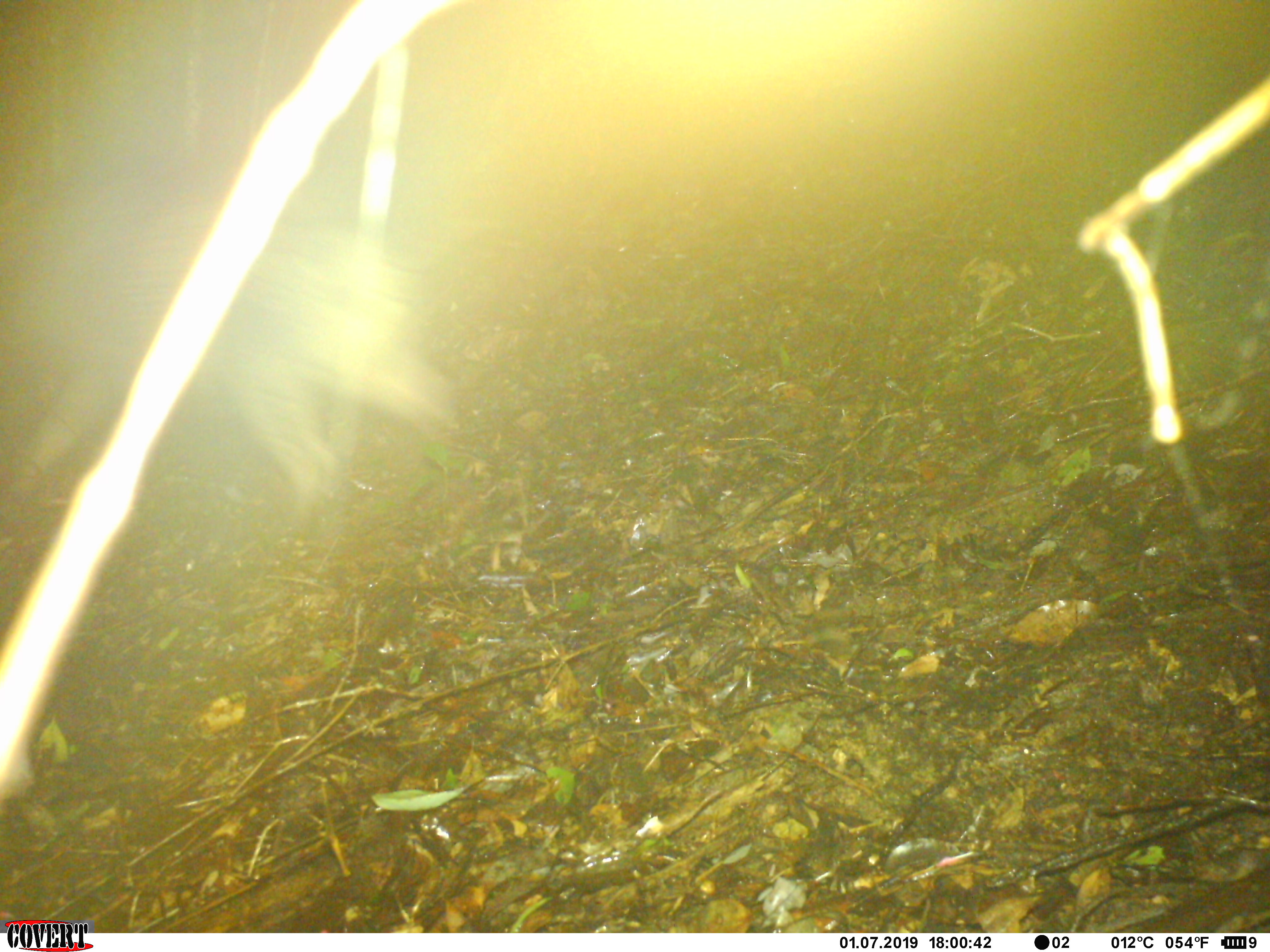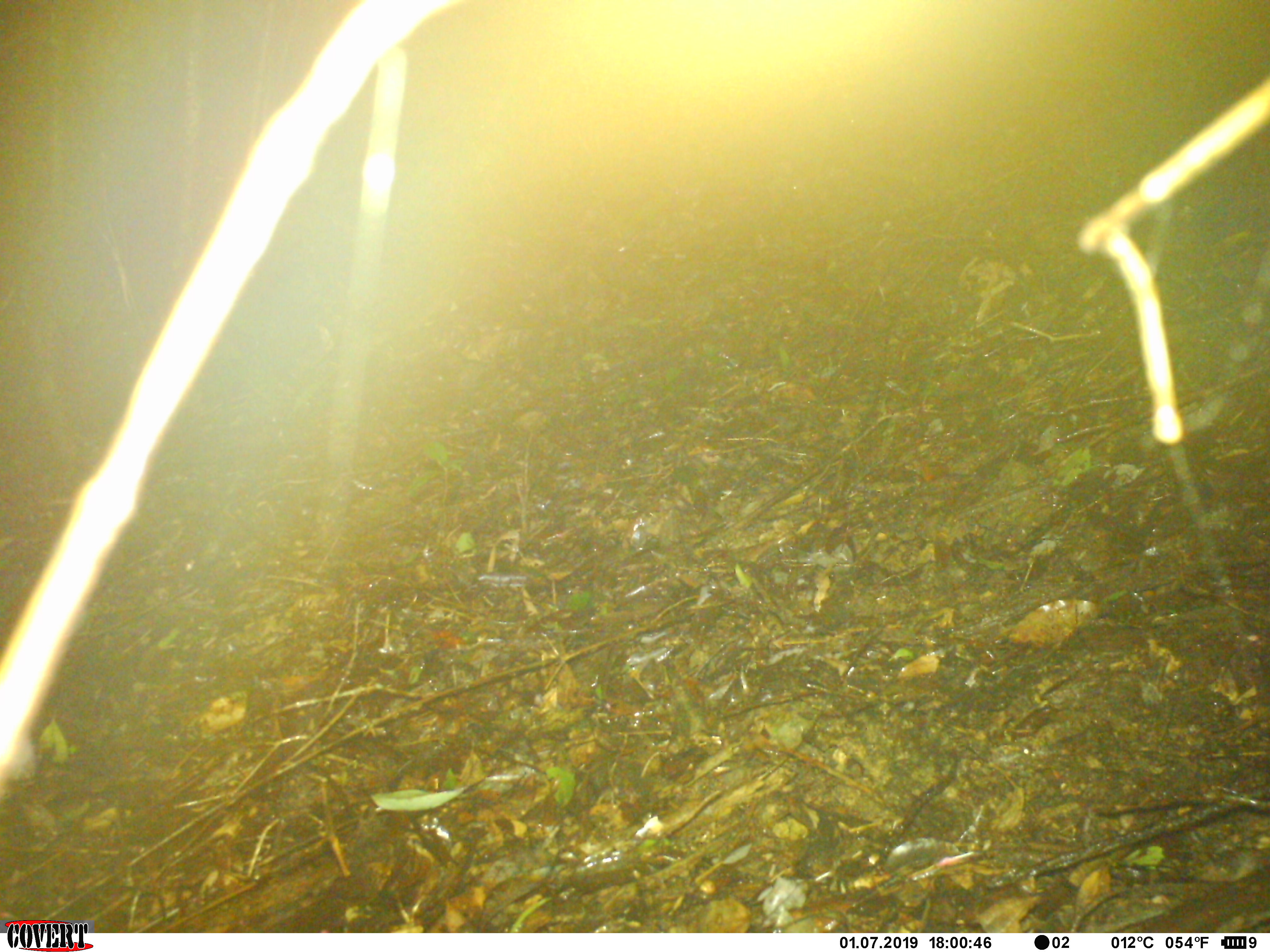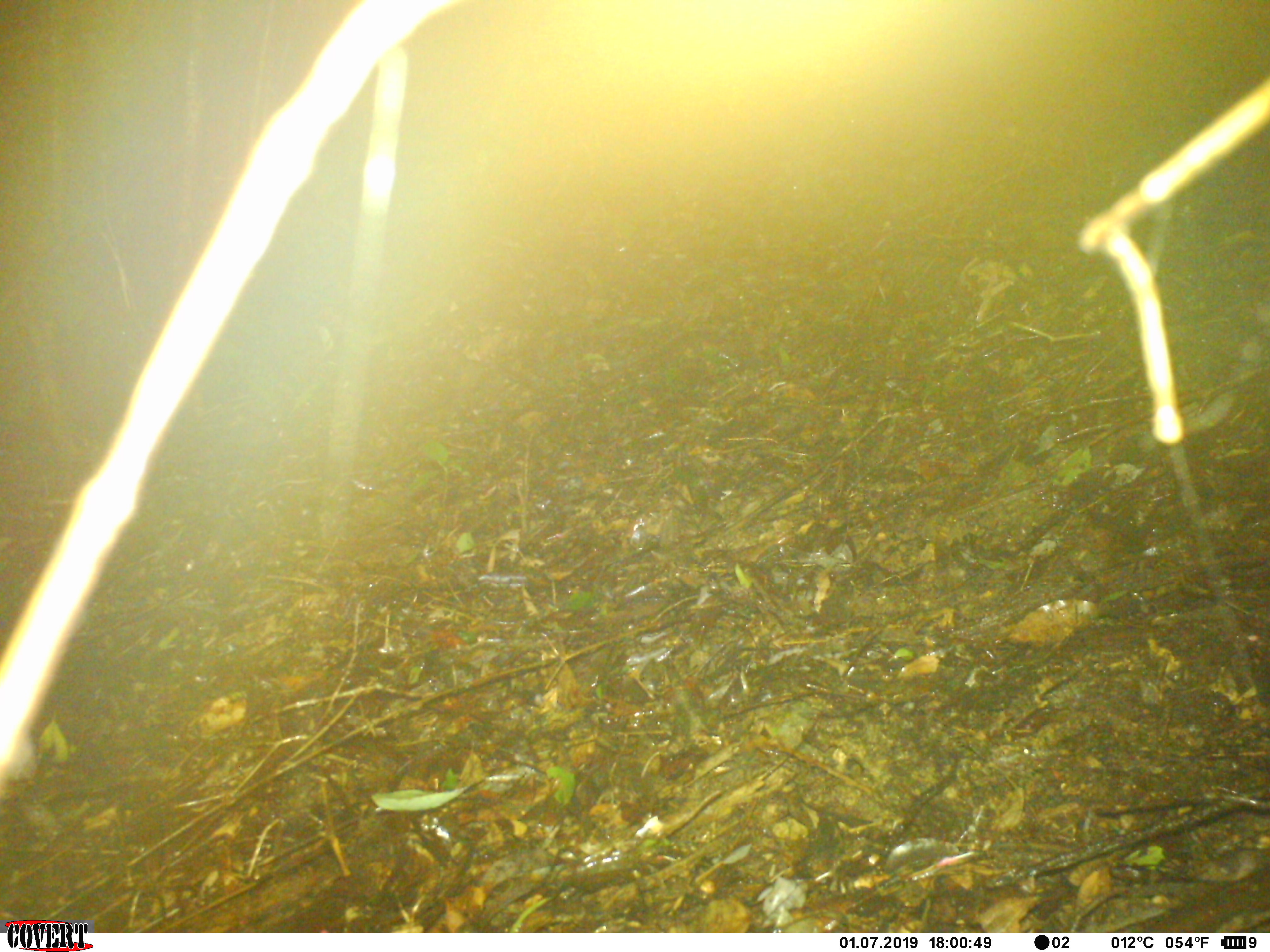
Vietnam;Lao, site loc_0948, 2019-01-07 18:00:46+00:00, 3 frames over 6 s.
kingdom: Animalia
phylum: Chordata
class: Mammalia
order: Artiodactyla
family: Suidae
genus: Sus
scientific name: Sus scrofa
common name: eurasian wild pig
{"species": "eurasian wild pig (Sus scrofa)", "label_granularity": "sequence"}